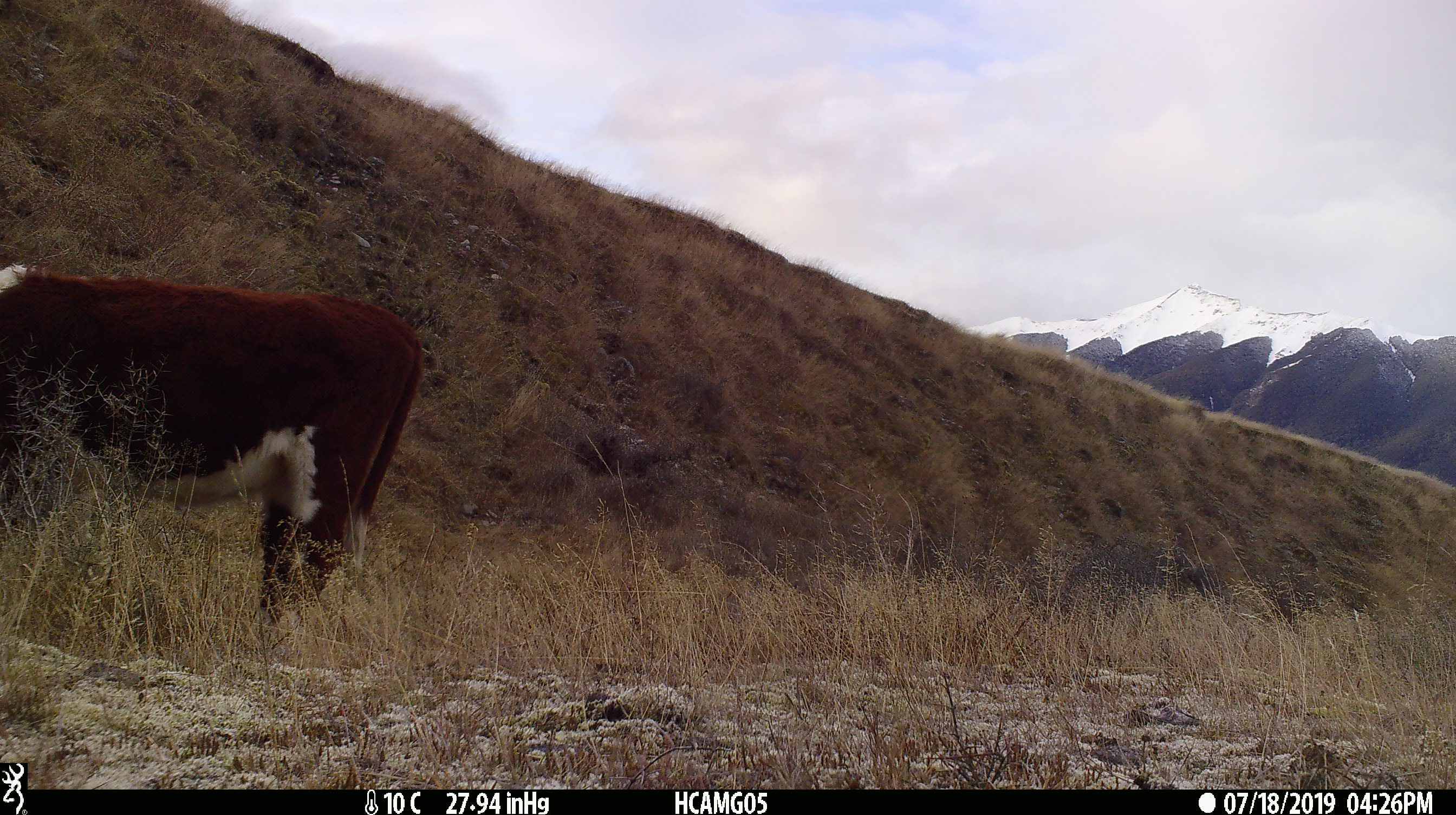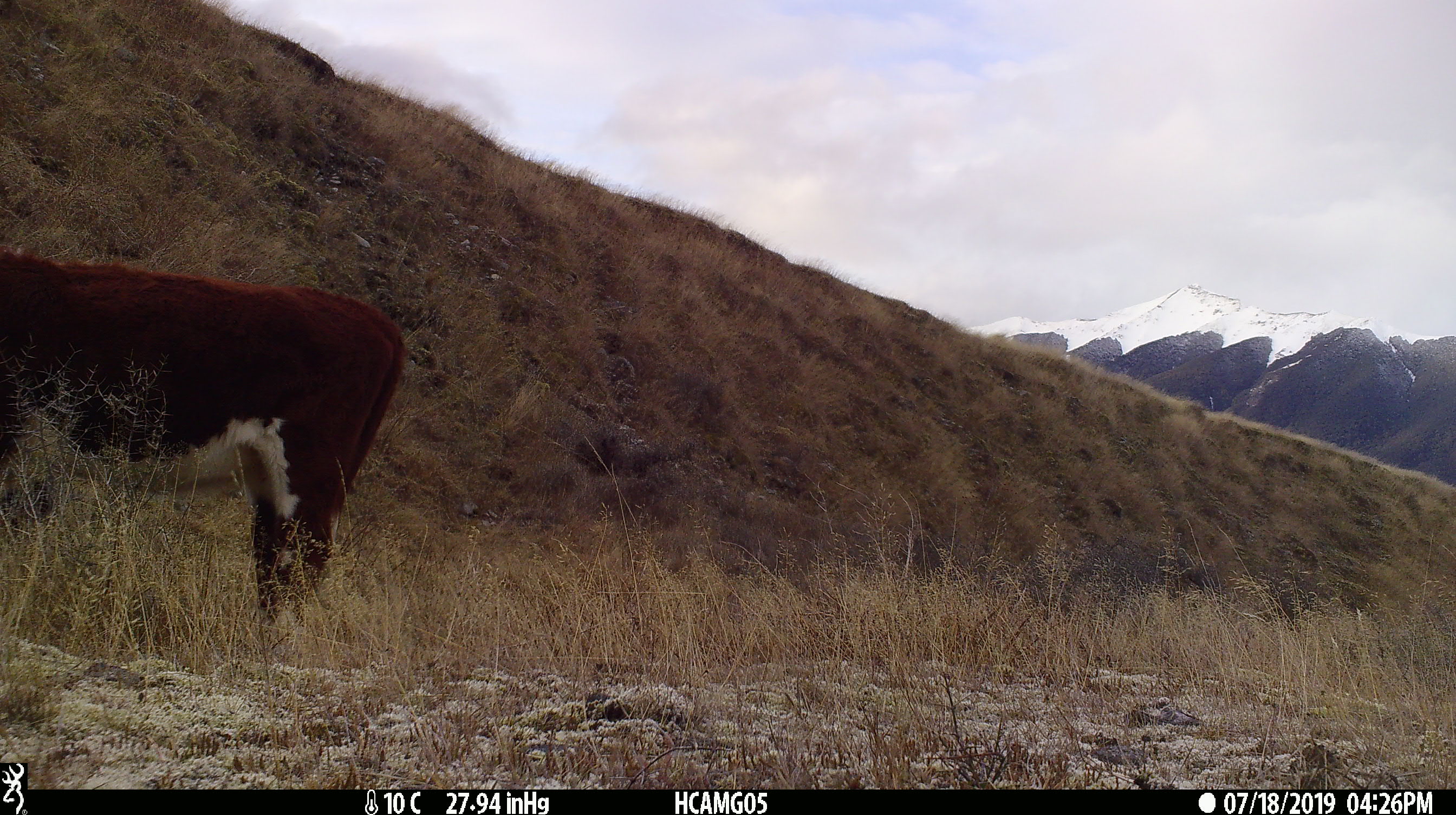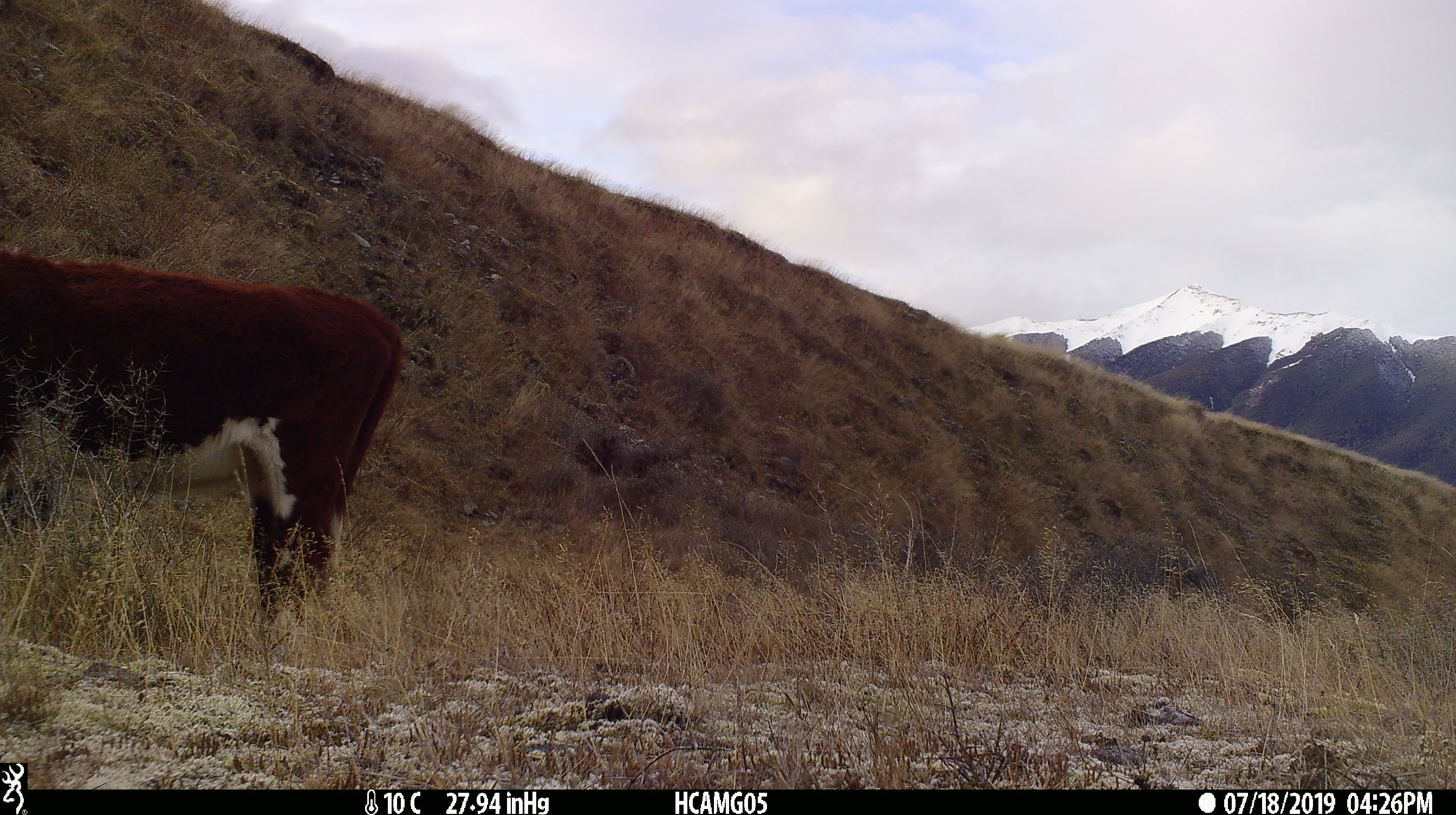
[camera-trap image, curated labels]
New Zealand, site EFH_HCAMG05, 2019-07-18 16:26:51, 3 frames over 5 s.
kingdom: Animalia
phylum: Chordata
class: Mammalia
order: Artiodactyla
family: Bovidae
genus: Bos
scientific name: Bos taurus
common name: domestic cow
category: cow